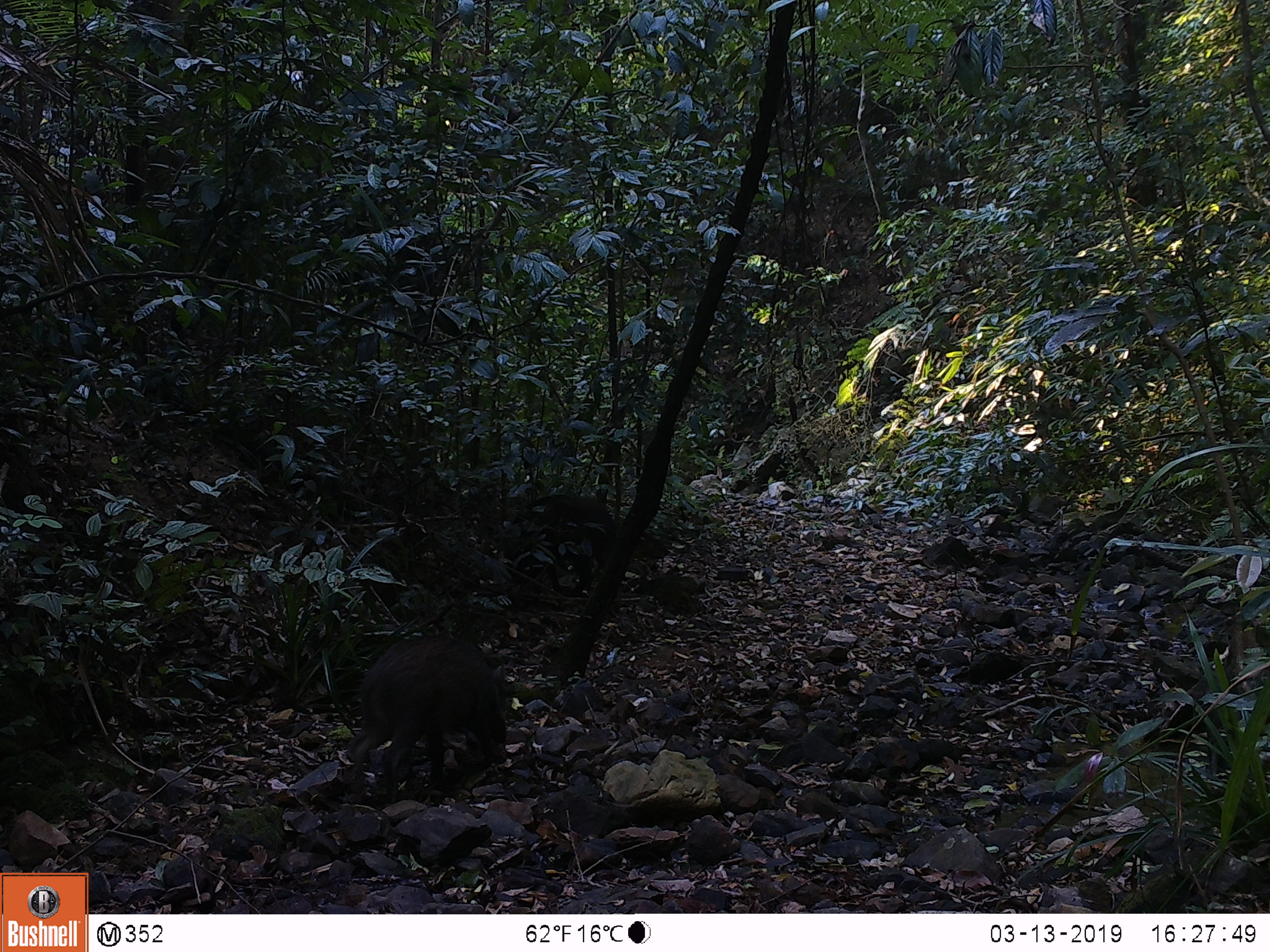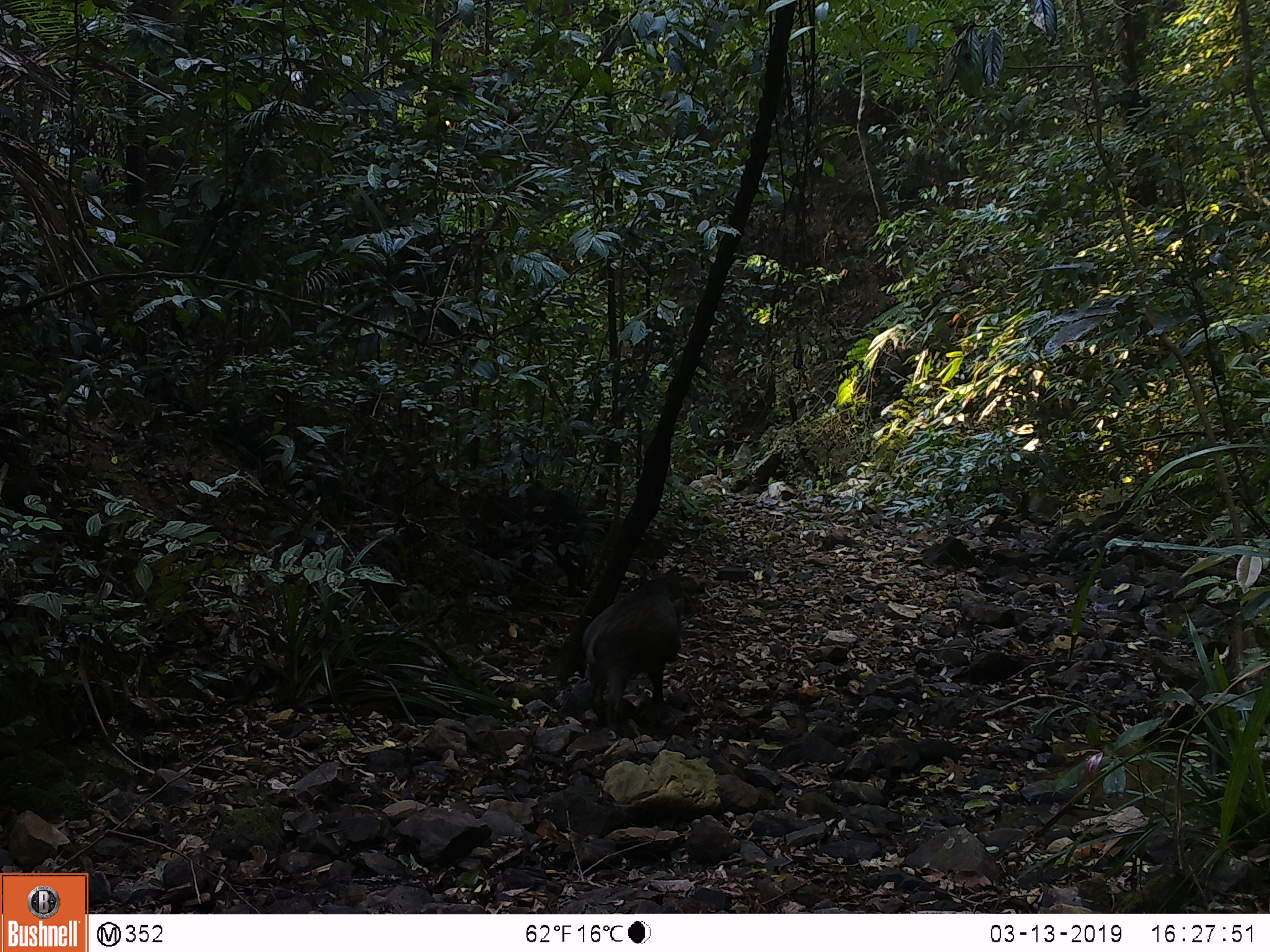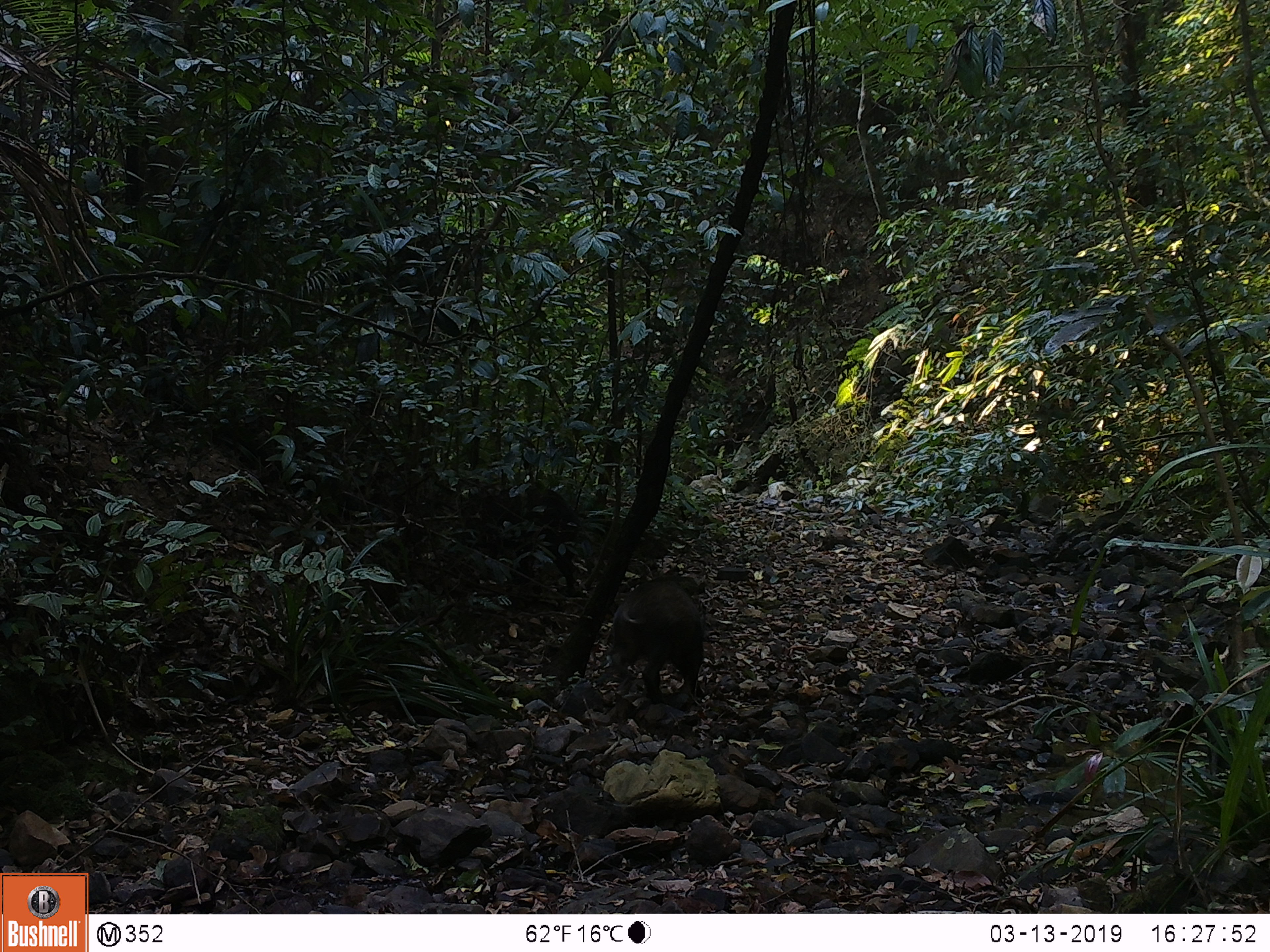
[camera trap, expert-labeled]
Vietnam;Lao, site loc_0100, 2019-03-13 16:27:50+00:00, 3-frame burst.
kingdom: Animalia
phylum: Chordata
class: Mammalia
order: Artiodactyla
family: Suidae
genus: Sus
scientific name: Sus scrofa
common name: eurasian wild pig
Eurasian wild pig (Sus scrofa). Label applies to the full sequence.